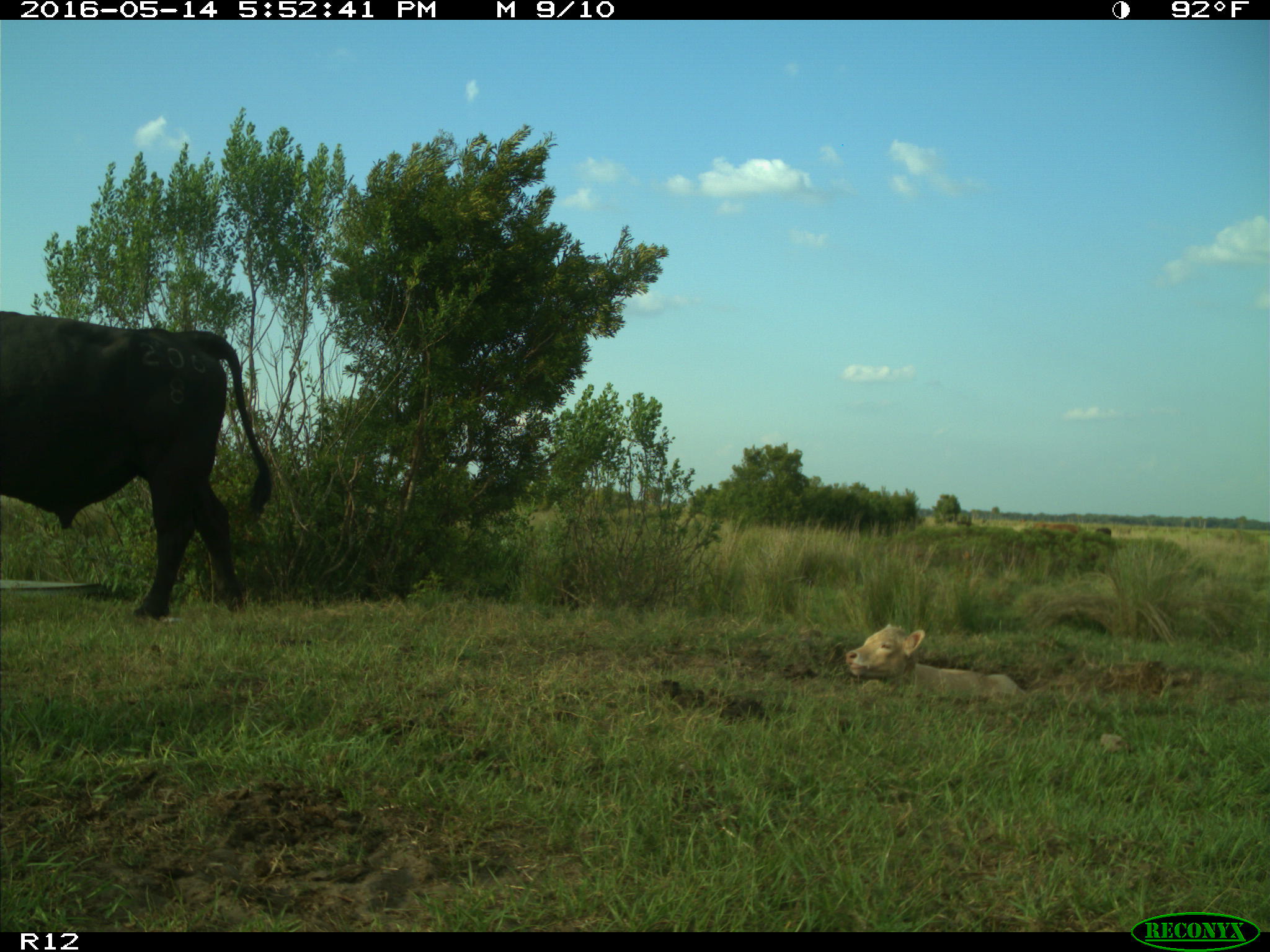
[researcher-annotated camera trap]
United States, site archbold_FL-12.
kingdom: Animalia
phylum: Chordata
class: Mammalia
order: Artiodactyla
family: Bovidae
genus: Bos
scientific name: Bos taurus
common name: domestic cow